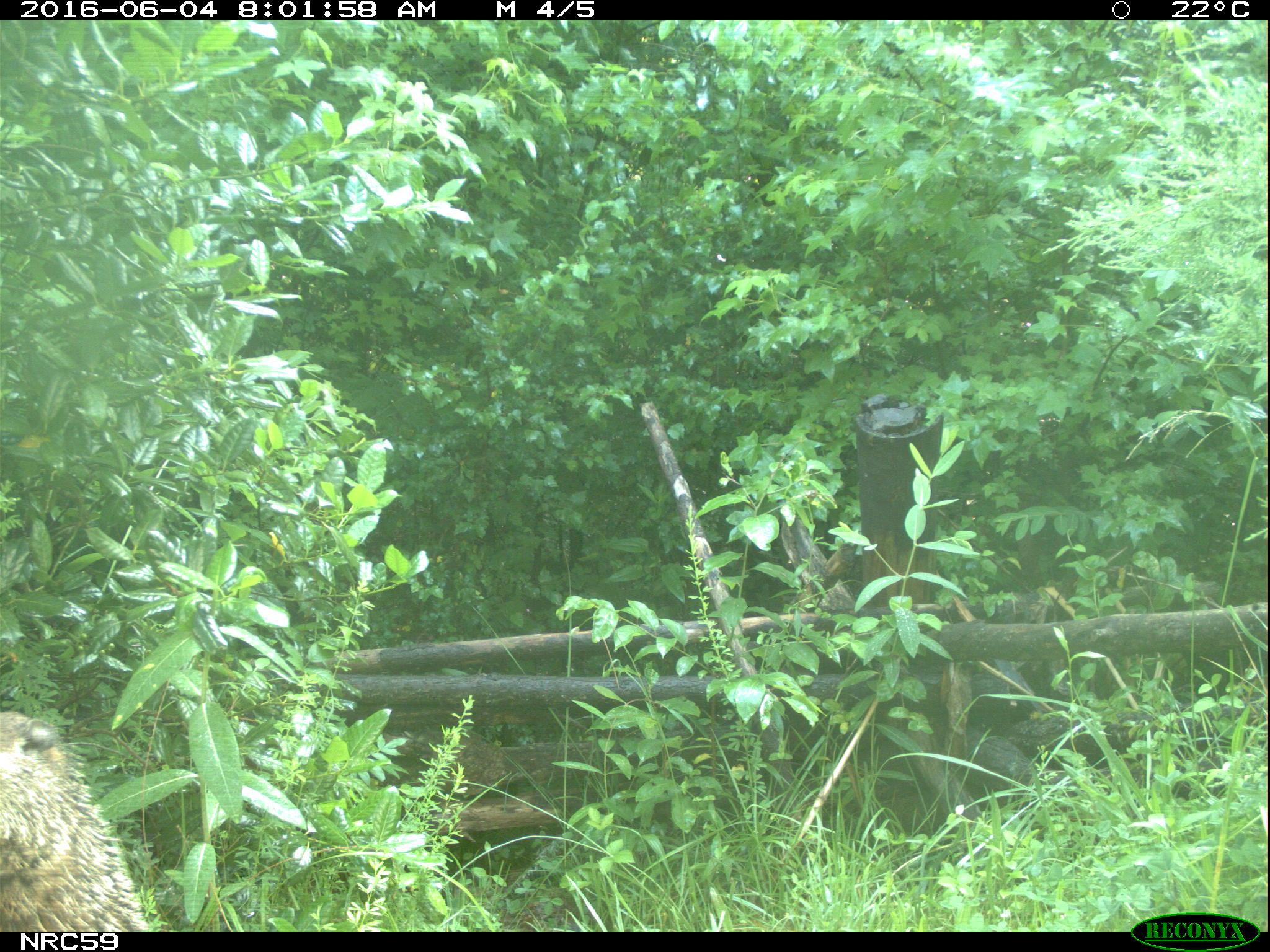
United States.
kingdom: Animalia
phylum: Chordata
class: Mammalia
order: Rodentia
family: Sciuridae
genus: Marmota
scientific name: Marmota monax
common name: woodchuck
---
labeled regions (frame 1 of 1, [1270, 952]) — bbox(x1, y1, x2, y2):
Woodchuck: bbox(0, 696, 150, 929)